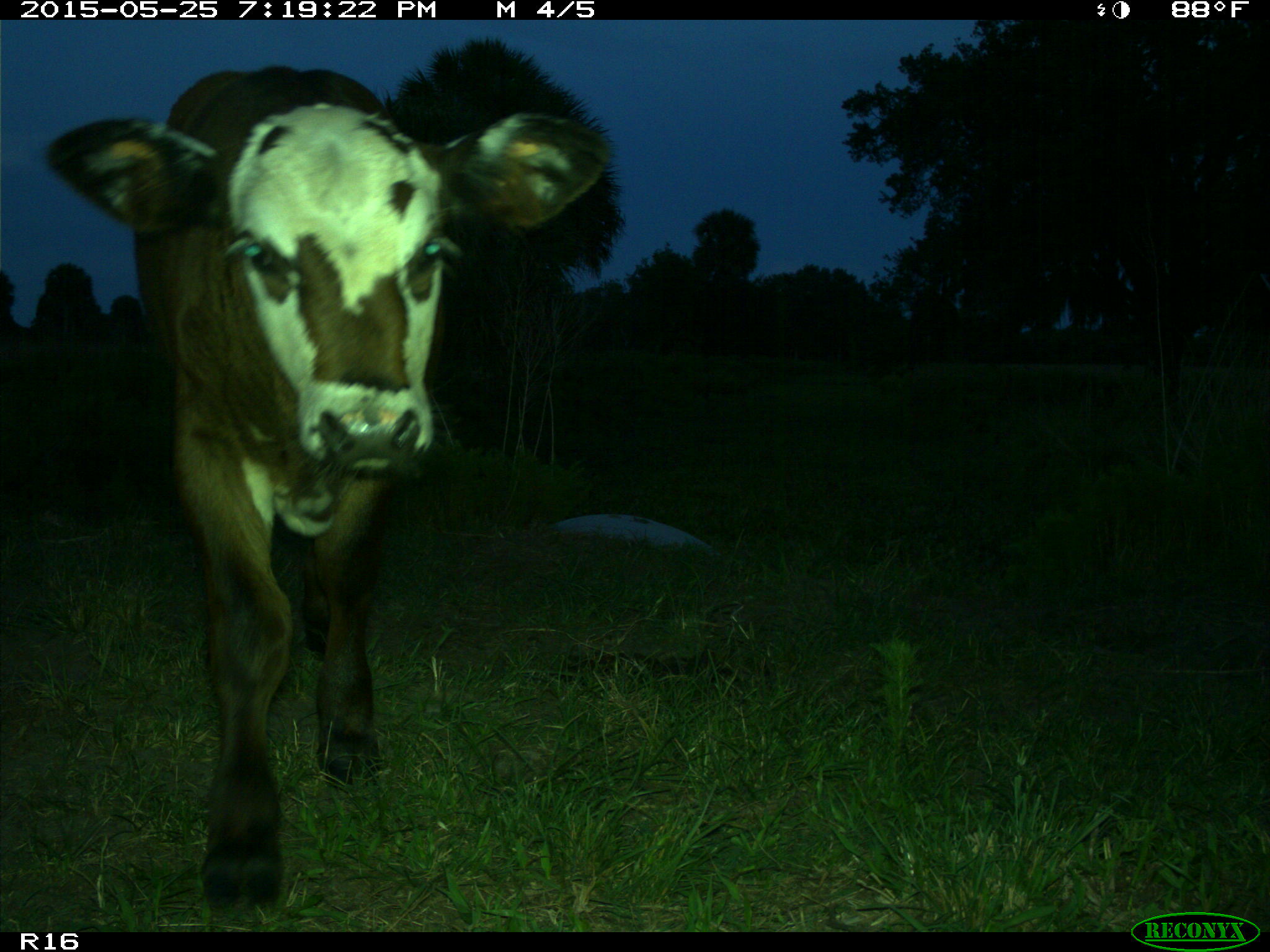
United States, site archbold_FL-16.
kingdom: Animalia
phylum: Chordata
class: Mammalia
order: Artiodactyla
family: Bovidae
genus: Bos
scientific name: Bos taurus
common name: domestic cow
Bos taurus (domestic cow).